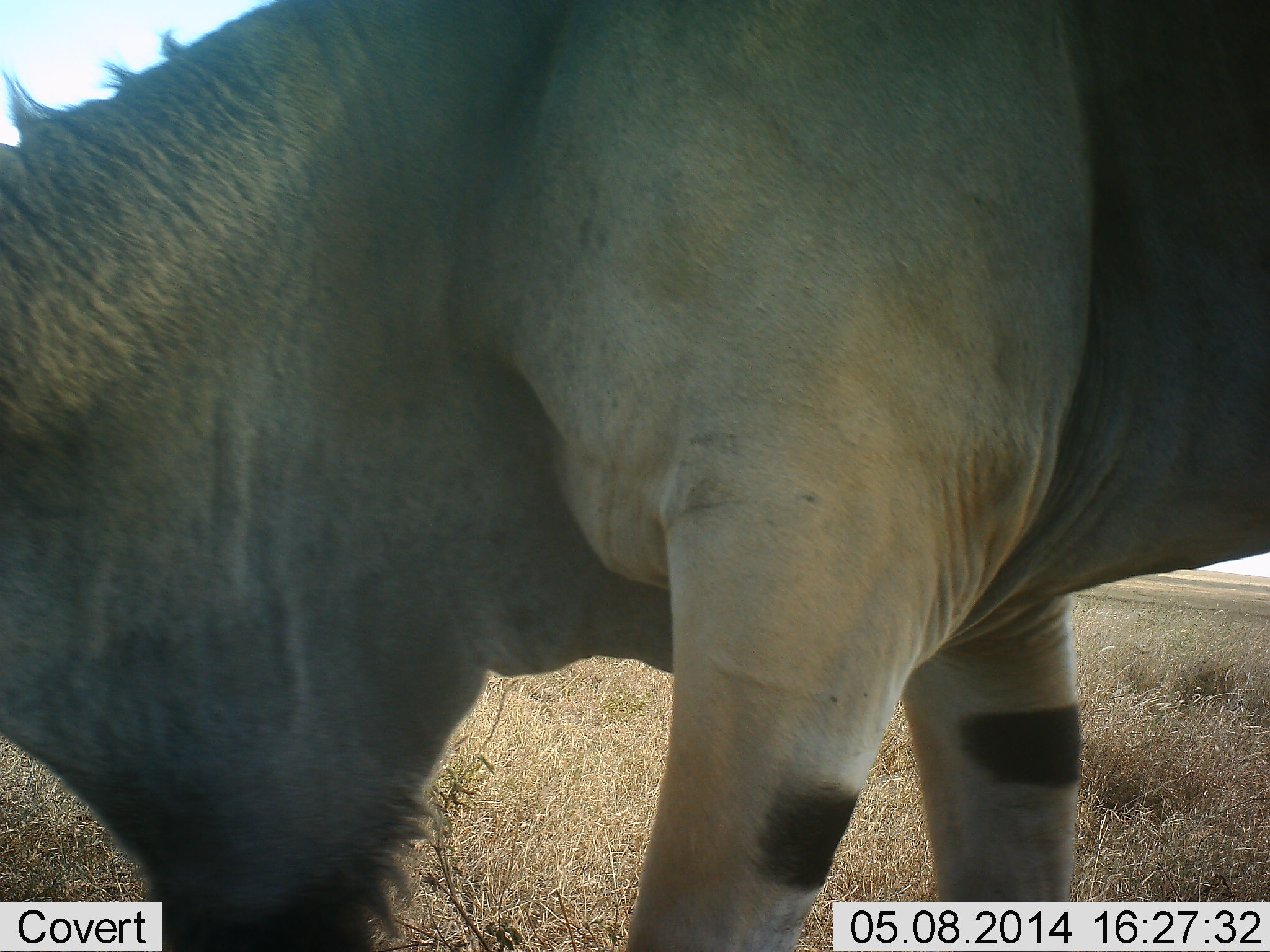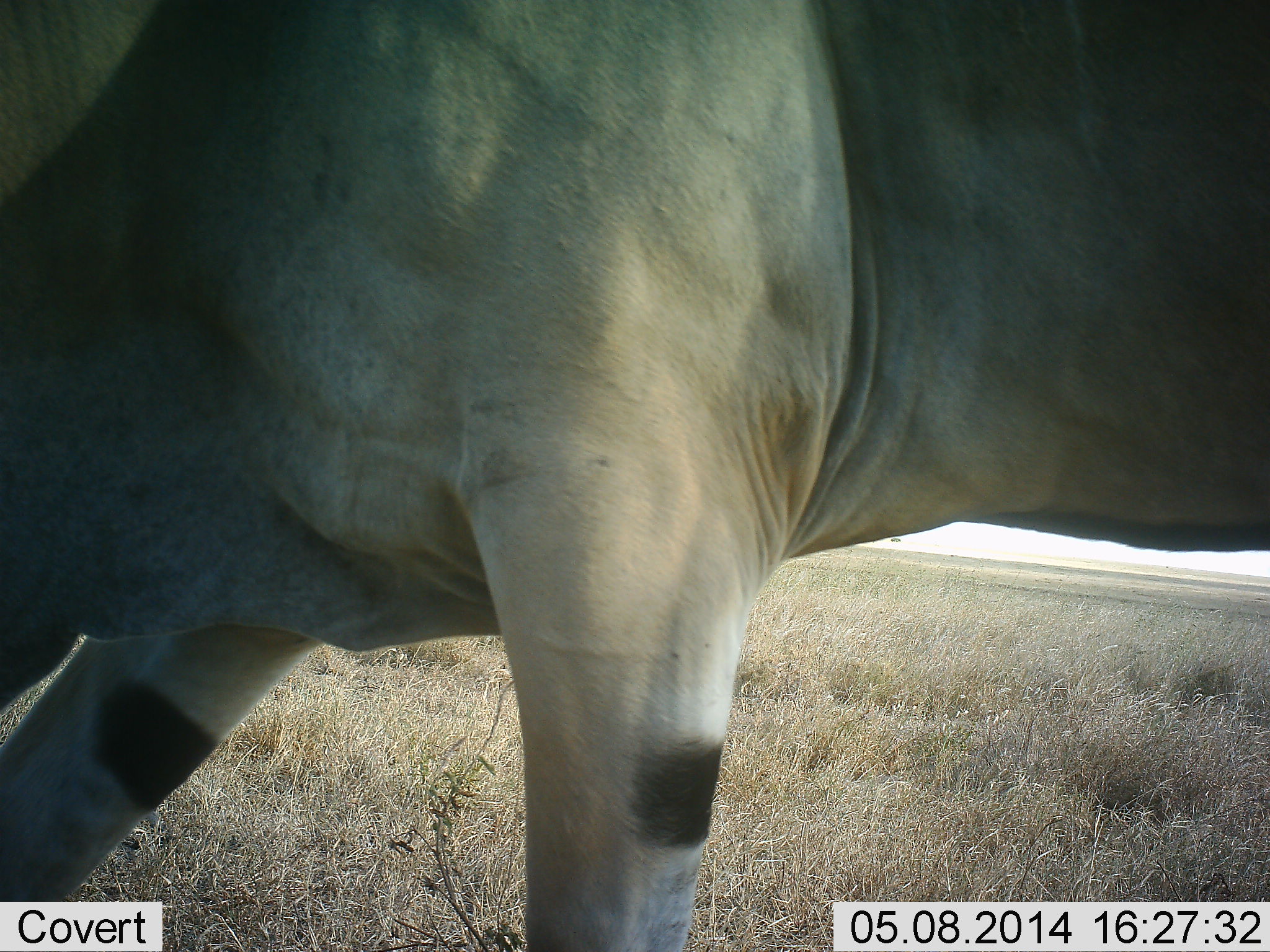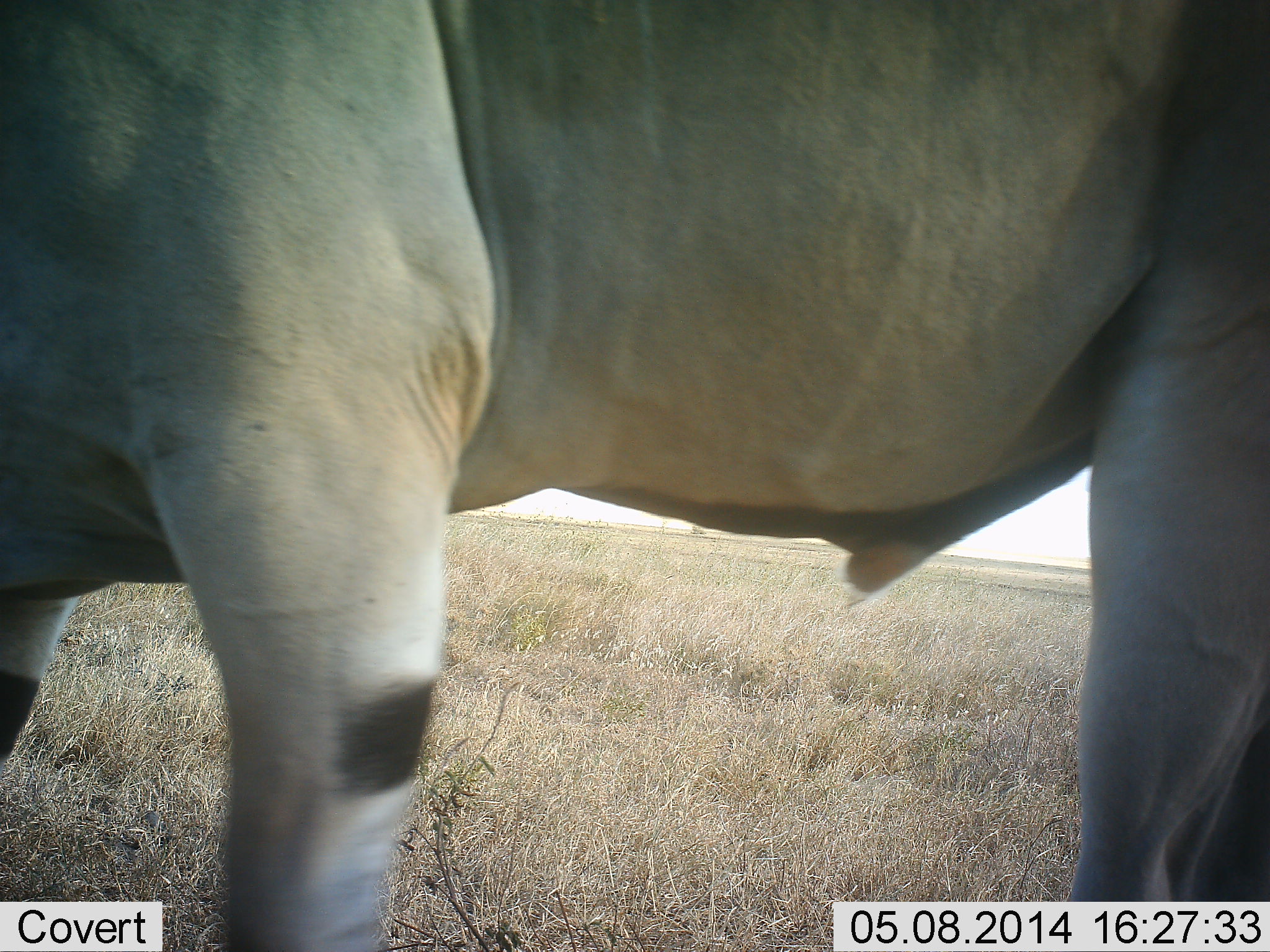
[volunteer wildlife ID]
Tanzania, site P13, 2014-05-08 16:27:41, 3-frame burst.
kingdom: Animalia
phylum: Chordata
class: Mammalia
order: Artiodactyla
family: Bovidae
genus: Tragelaphus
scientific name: Tragelaphus oryx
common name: eland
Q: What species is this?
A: Eland (Tragelaphus oryx).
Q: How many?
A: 1.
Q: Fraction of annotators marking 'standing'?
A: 20%.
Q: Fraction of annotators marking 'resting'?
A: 0%.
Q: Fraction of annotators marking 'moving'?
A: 70%.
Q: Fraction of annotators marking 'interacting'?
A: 0%.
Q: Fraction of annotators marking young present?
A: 0%.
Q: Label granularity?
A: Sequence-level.